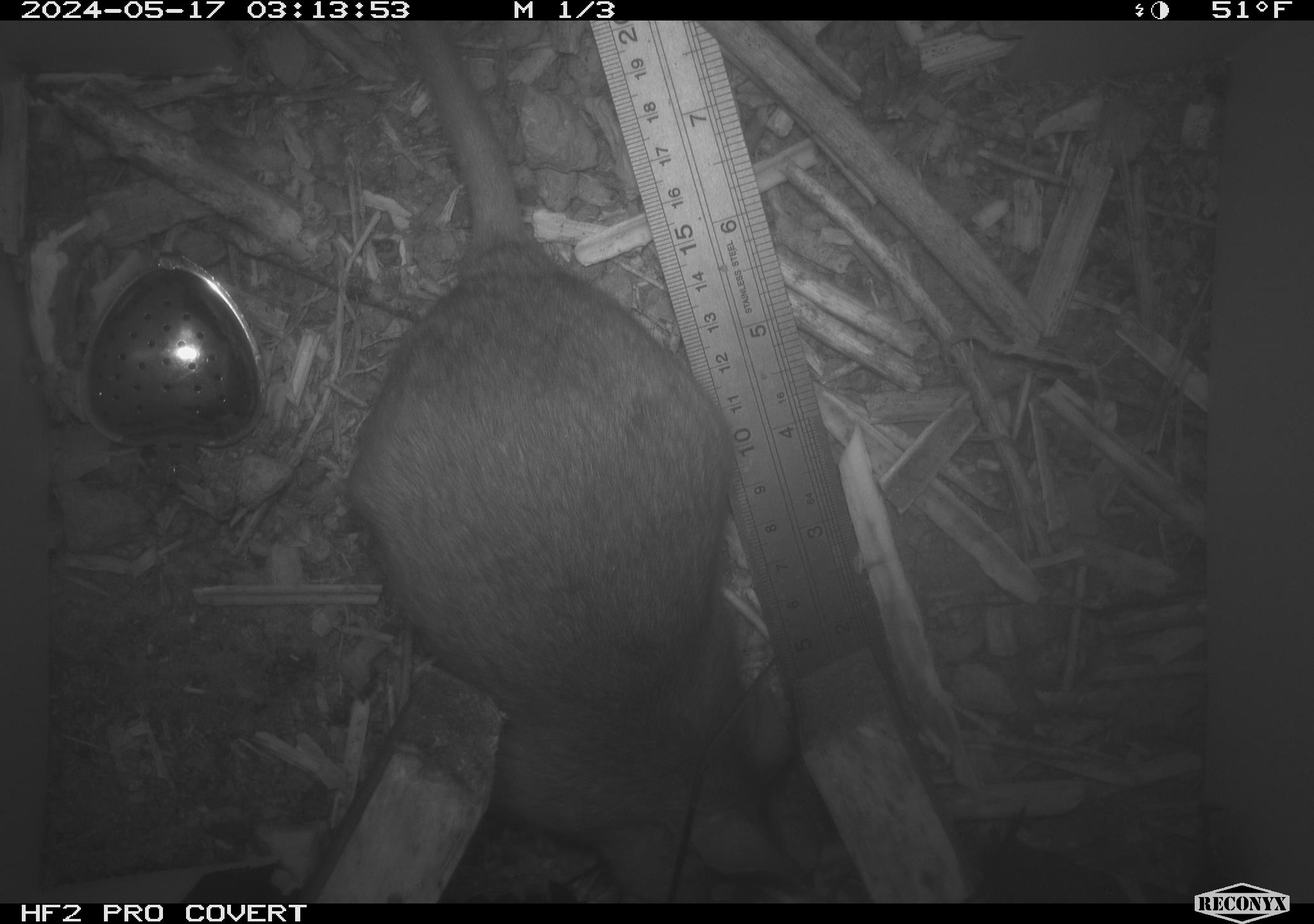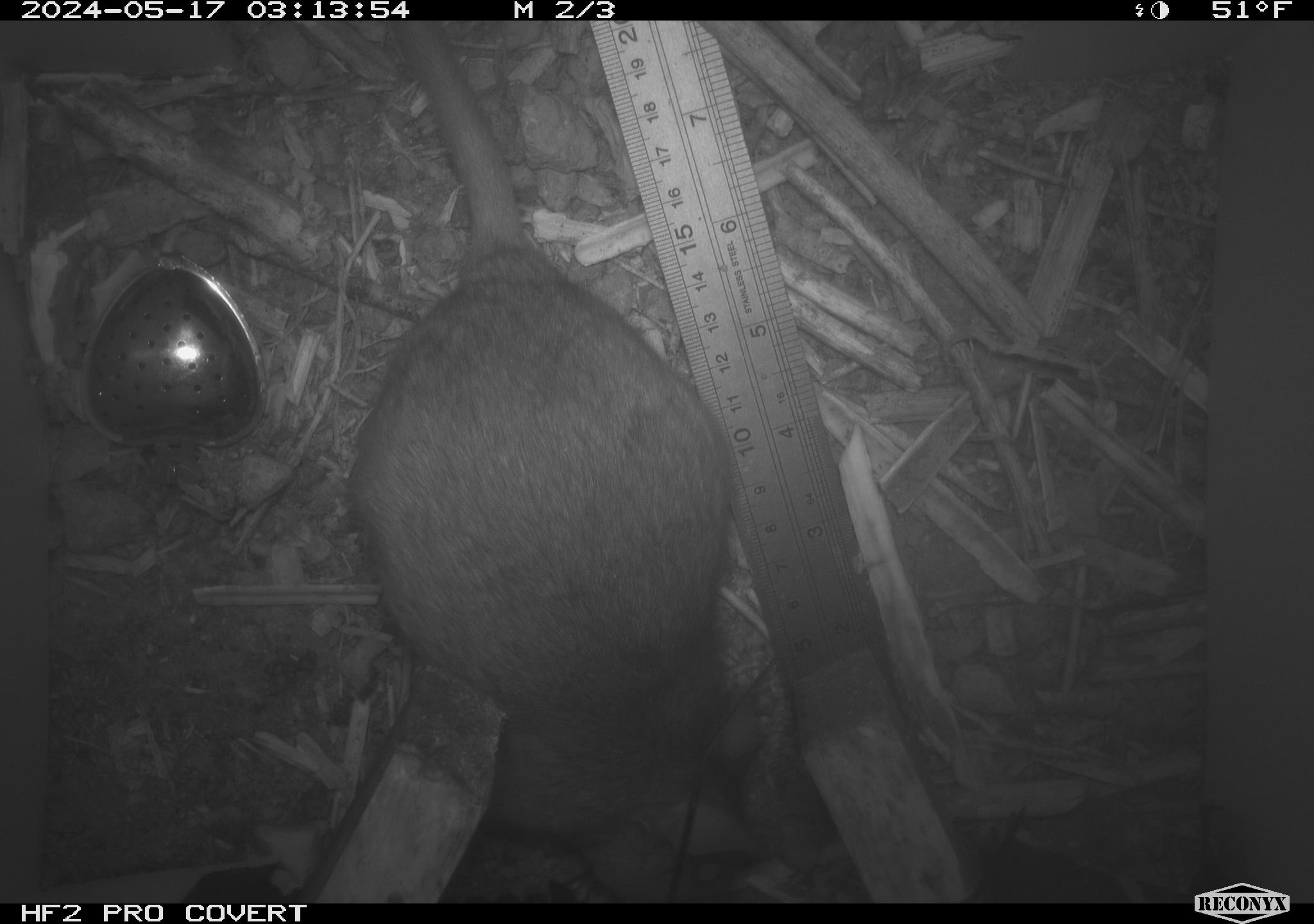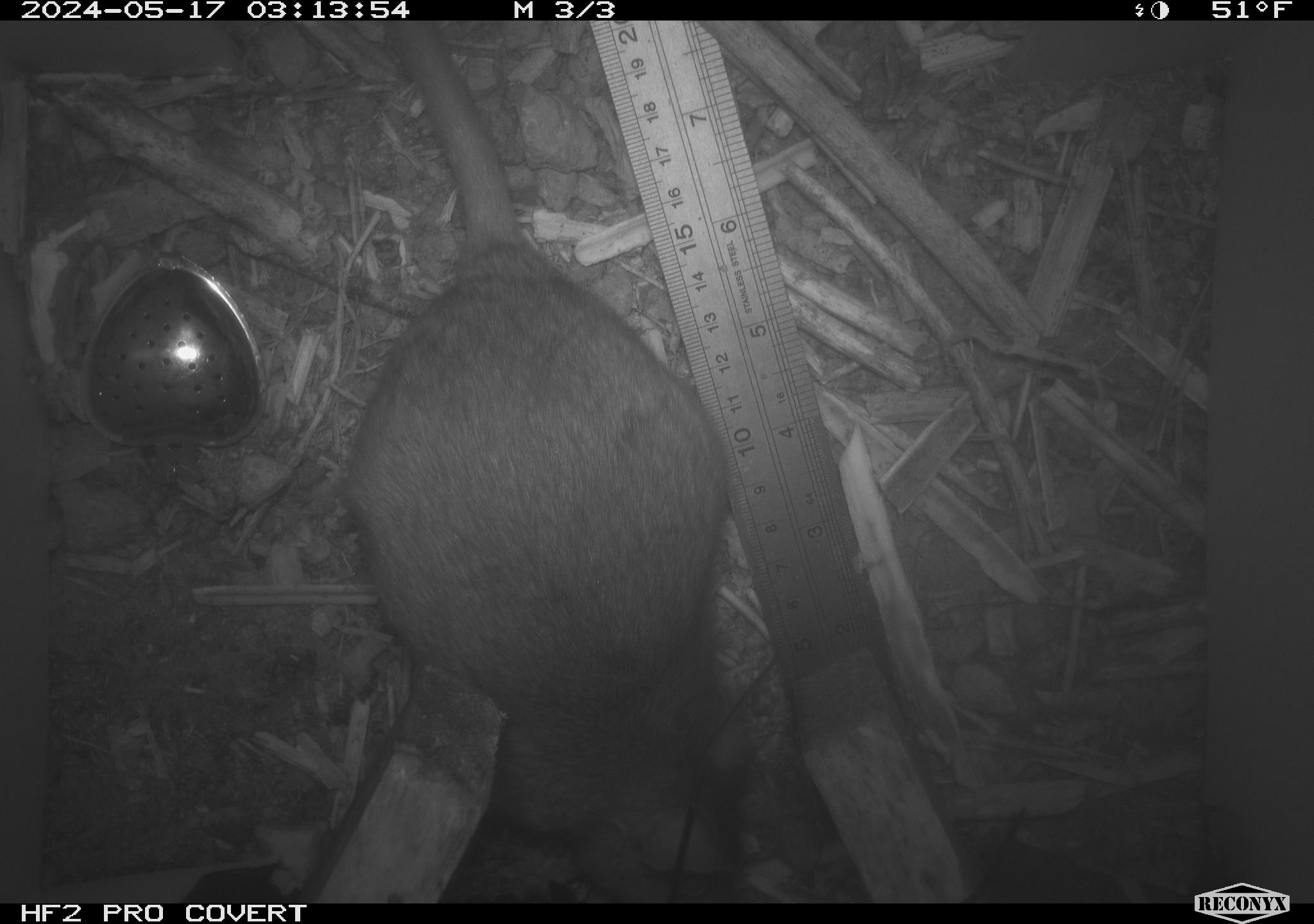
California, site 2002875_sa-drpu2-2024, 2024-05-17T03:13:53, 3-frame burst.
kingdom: Animalia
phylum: Chordata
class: Mammalia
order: Rodentia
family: Cricetidae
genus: Neotoma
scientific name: Neotoma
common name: pack rat or woodrat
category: neotoma species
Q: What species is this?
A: Neotoma species (pack rat or woodrat) (Neotoma).